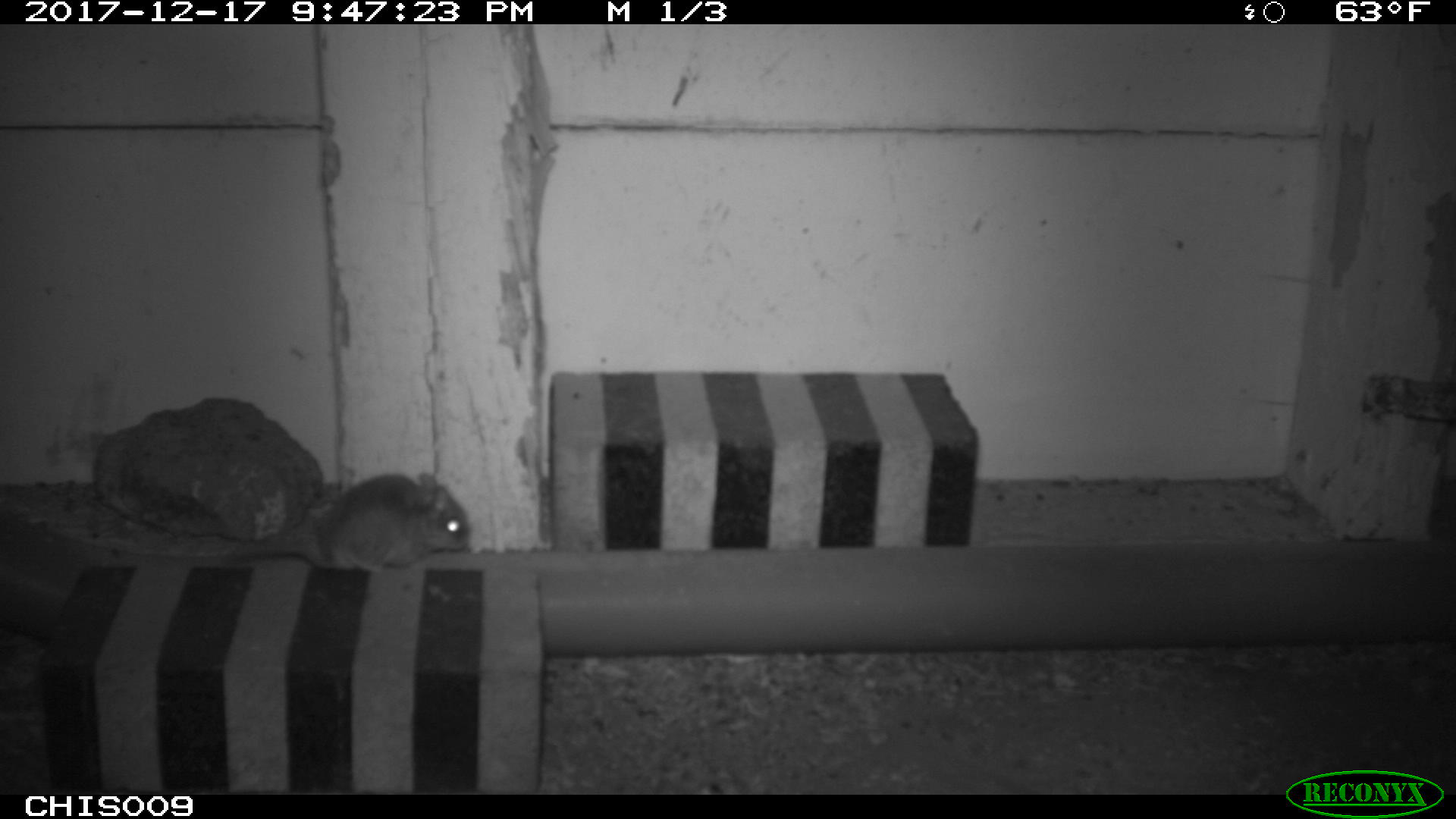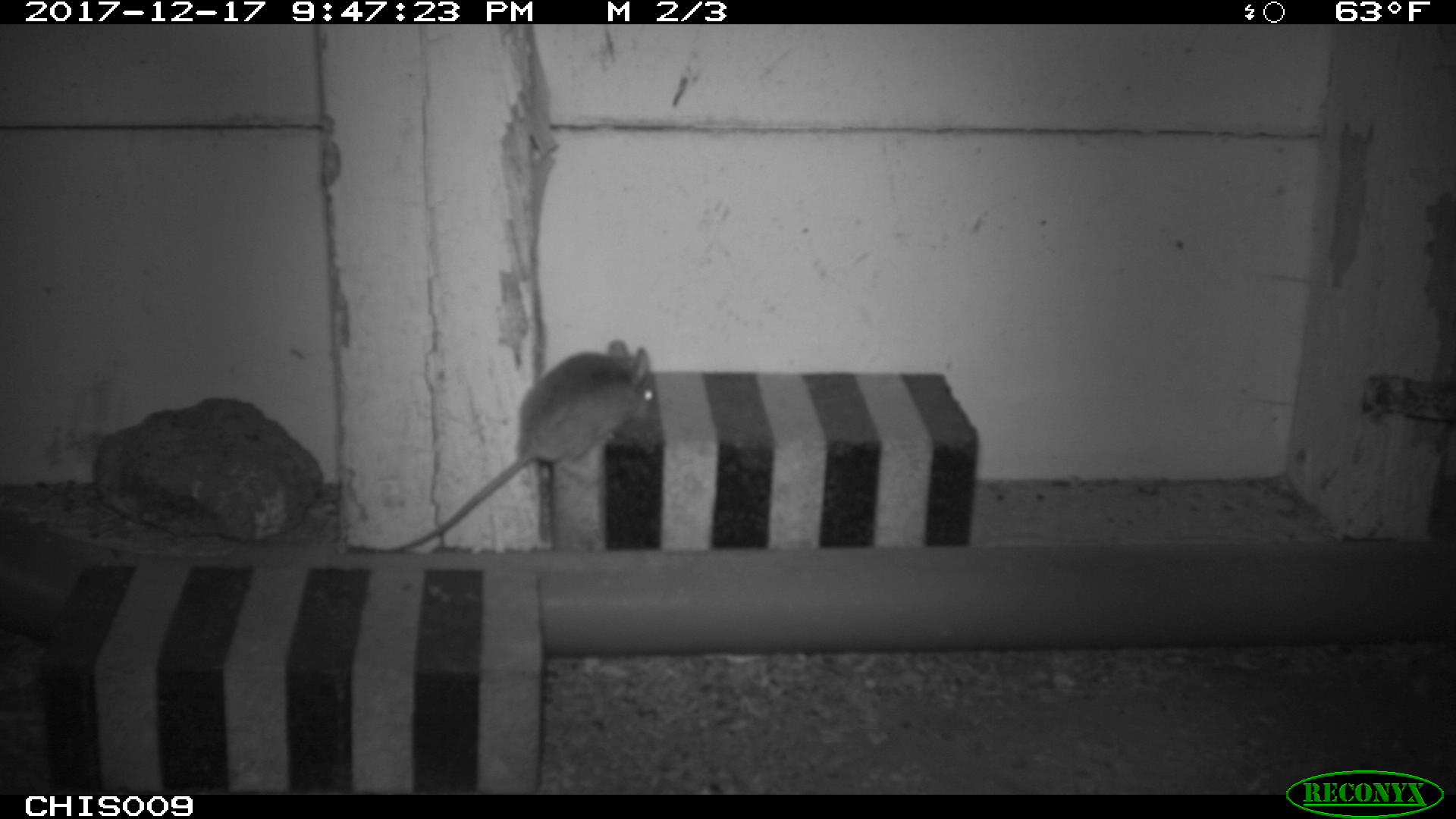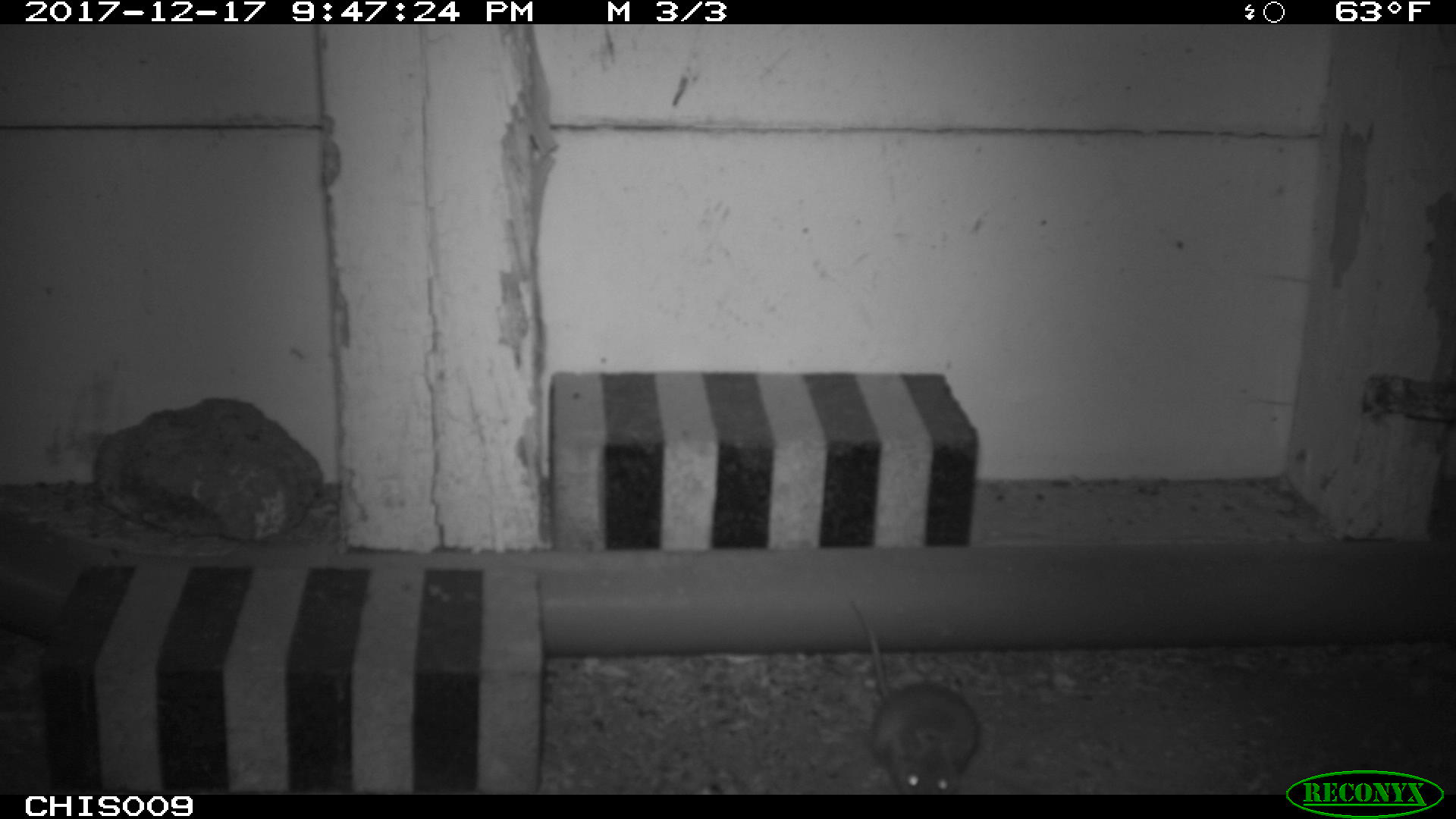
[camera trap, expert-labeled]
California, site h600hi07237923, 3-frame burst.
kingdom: Animalia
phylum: Chordata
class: Mammalia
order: Rodentia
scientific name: Rodentia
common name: rodent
Rodent (Rodentia).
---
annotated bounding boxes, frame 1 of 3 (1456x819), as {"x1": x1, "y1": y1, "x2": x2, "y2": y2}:
rodent: {"x1": 236, "y1": 472, "x2": 469, "y2": 573}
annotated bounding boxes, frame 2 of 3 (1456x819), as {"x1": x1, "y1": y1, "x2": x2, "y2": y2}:
rodent: {"x1": 344, "y1": 339, "x2": 662, "y2": 551}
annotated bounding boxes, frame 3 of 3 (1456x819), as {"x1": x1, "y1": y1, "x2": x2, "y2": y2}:
rodent: {"x1": 850, "y1": 600, "x2": 979, "y2": 795}